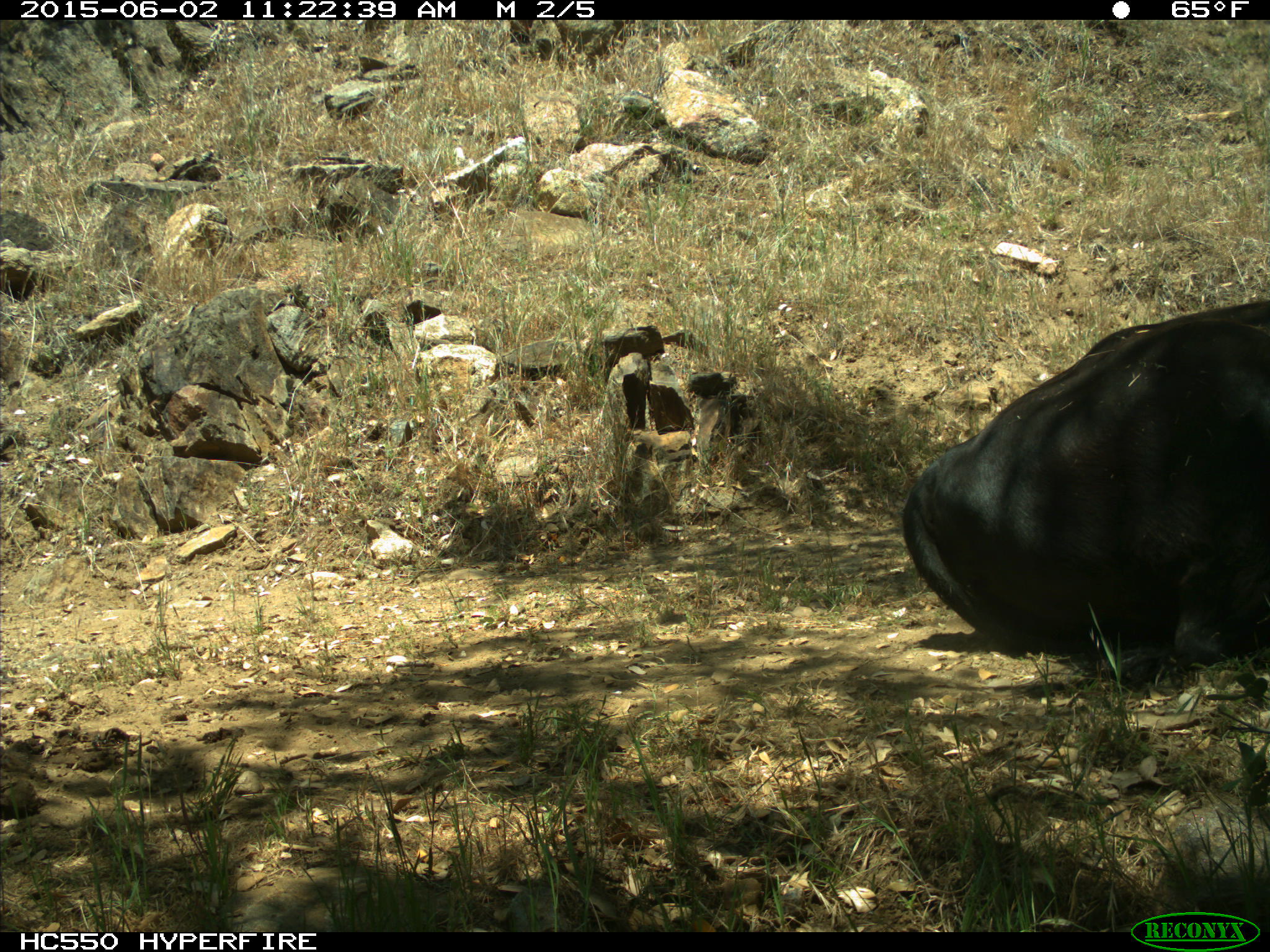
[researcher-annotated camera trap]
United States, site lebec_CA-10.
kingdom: Animalia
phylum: Chordata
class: Mammalia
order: Artiodactyla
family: Bovidae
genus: Bos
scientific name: Bos taurus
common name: domestic cow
Bos taurus (domestic cow).